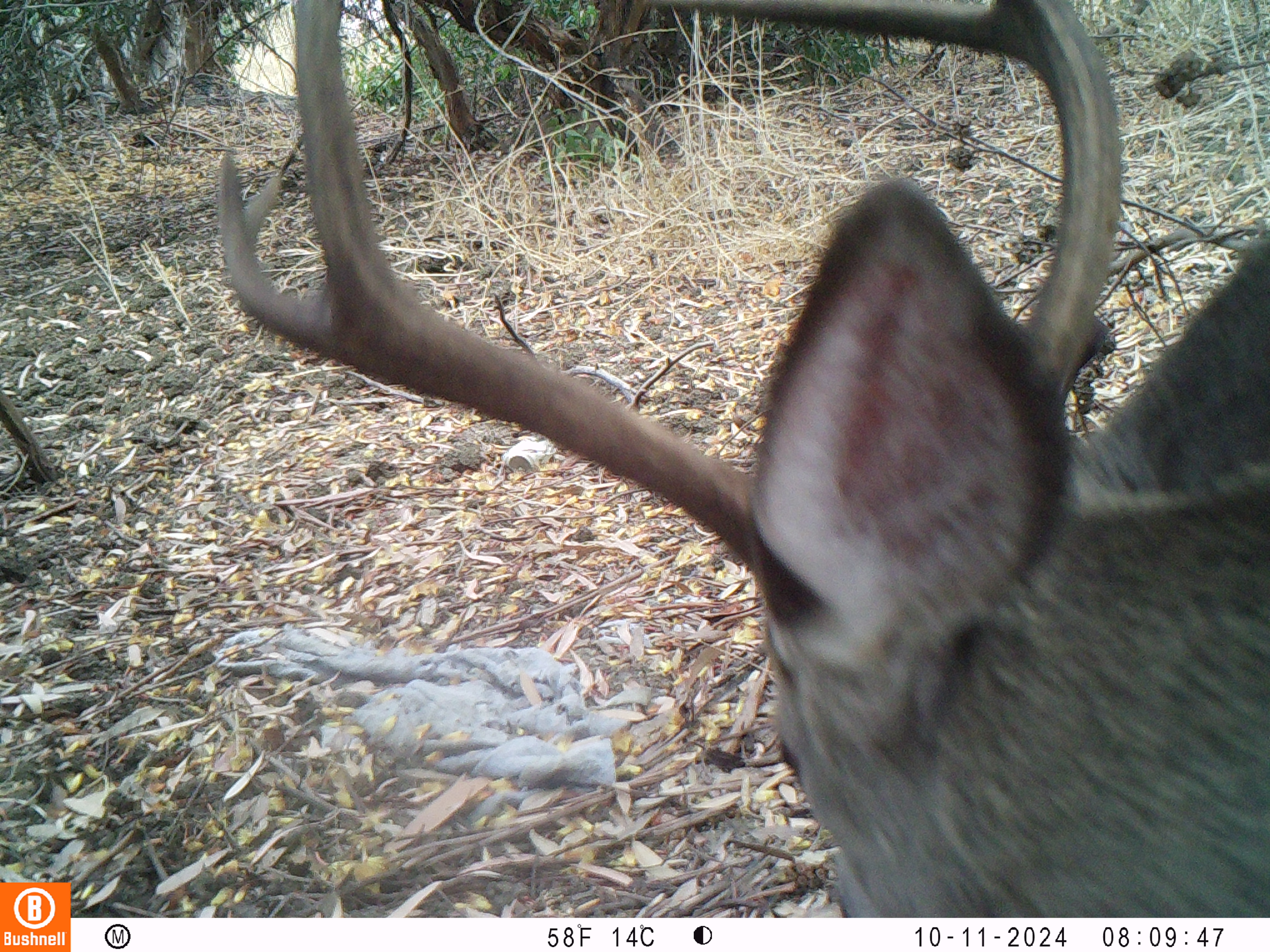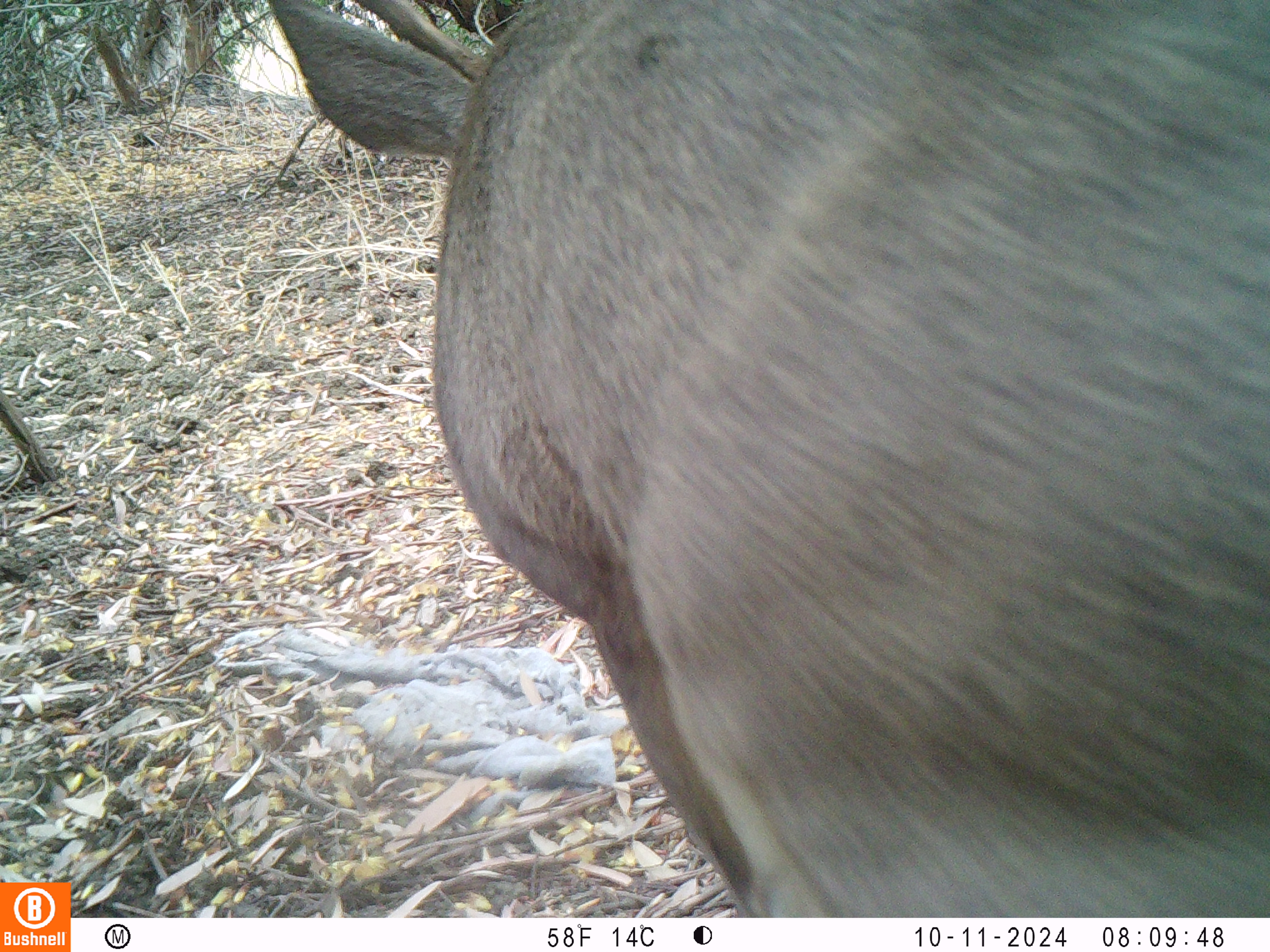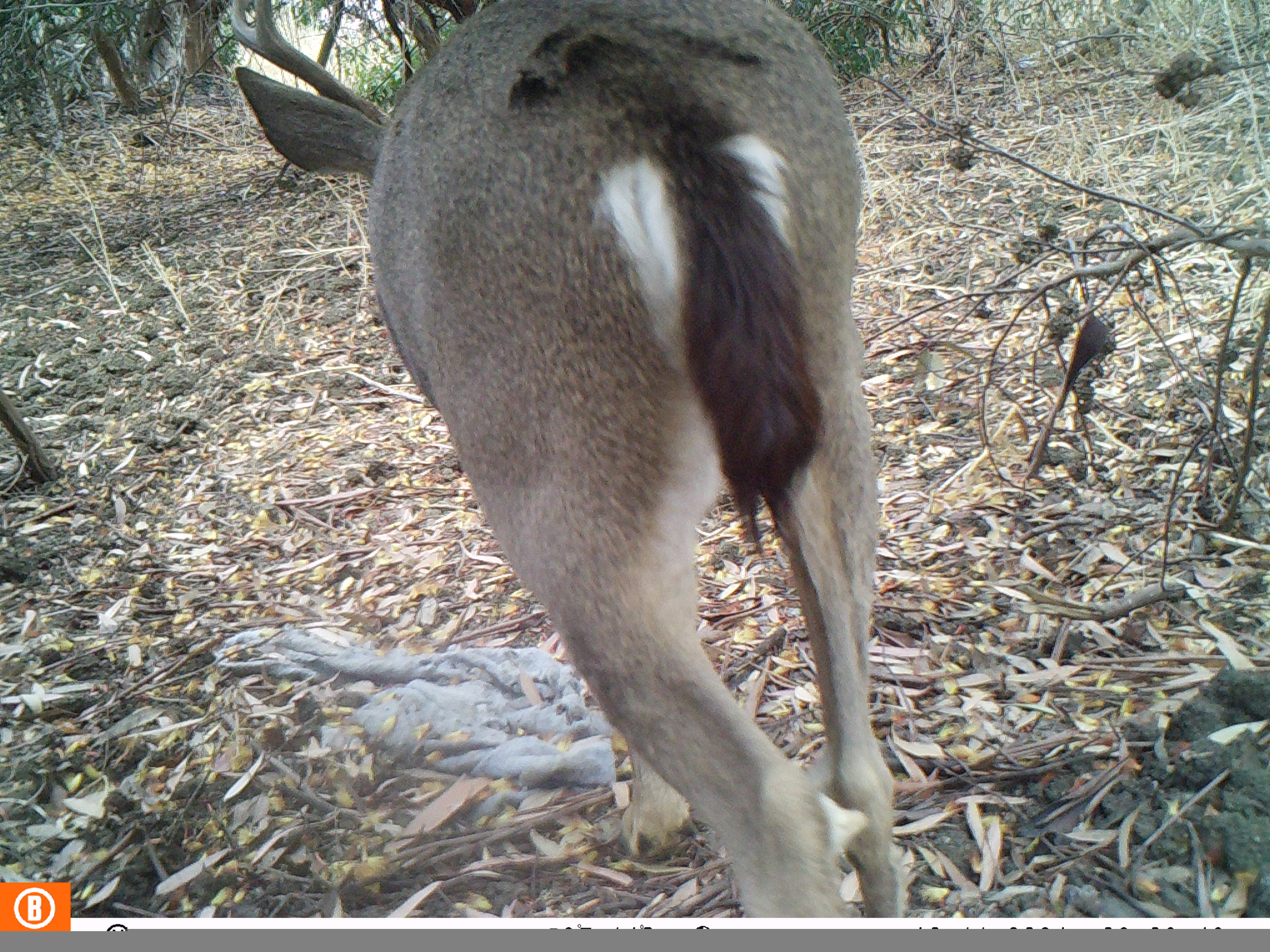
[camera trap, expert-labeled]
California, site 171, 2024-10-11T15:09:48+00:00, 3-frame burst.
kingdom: Animalia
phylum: Chordata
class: Mammalia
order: Artiodactyla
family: Cervidae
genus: Odocoileus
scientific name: Odocoileus hemionus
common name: mule deer